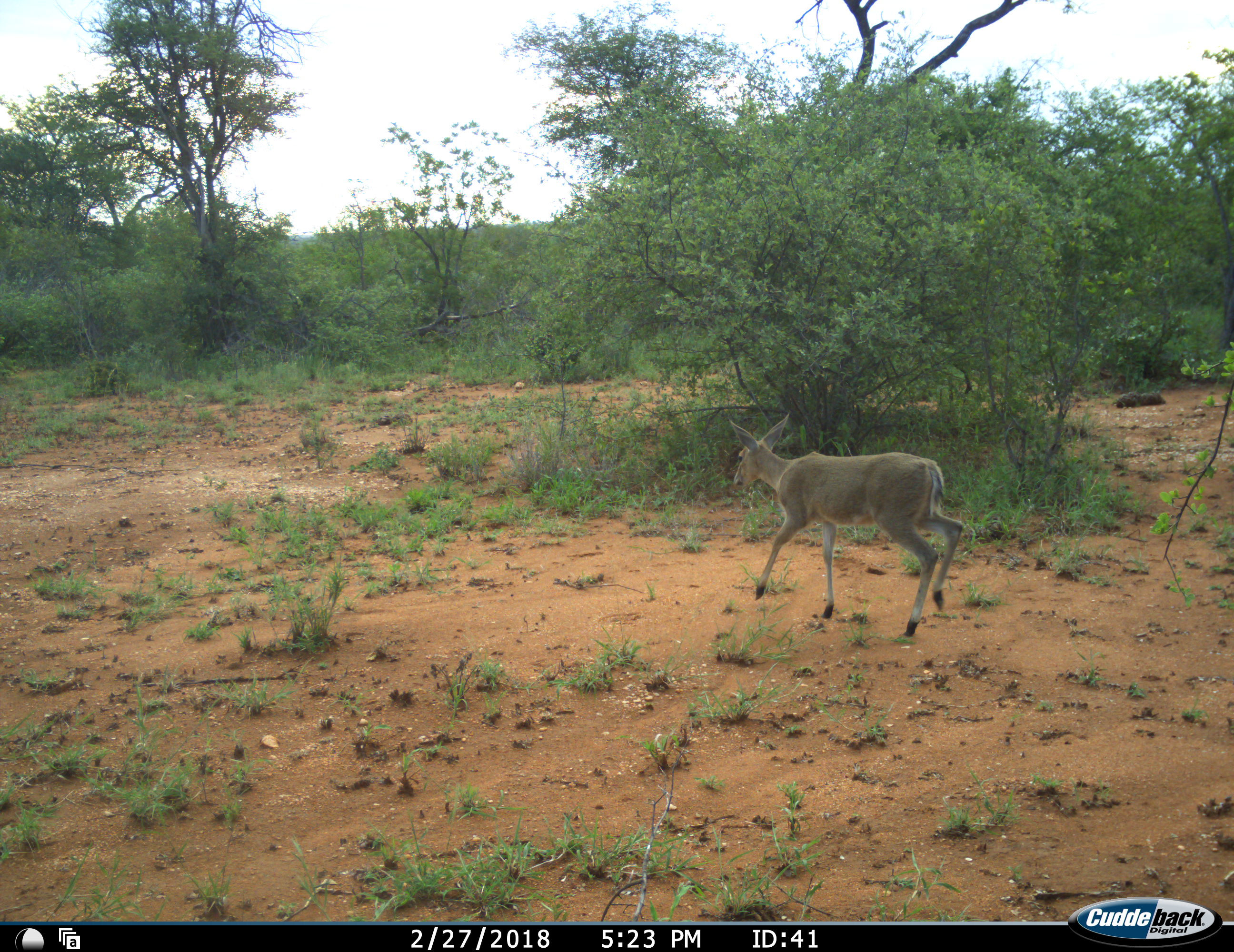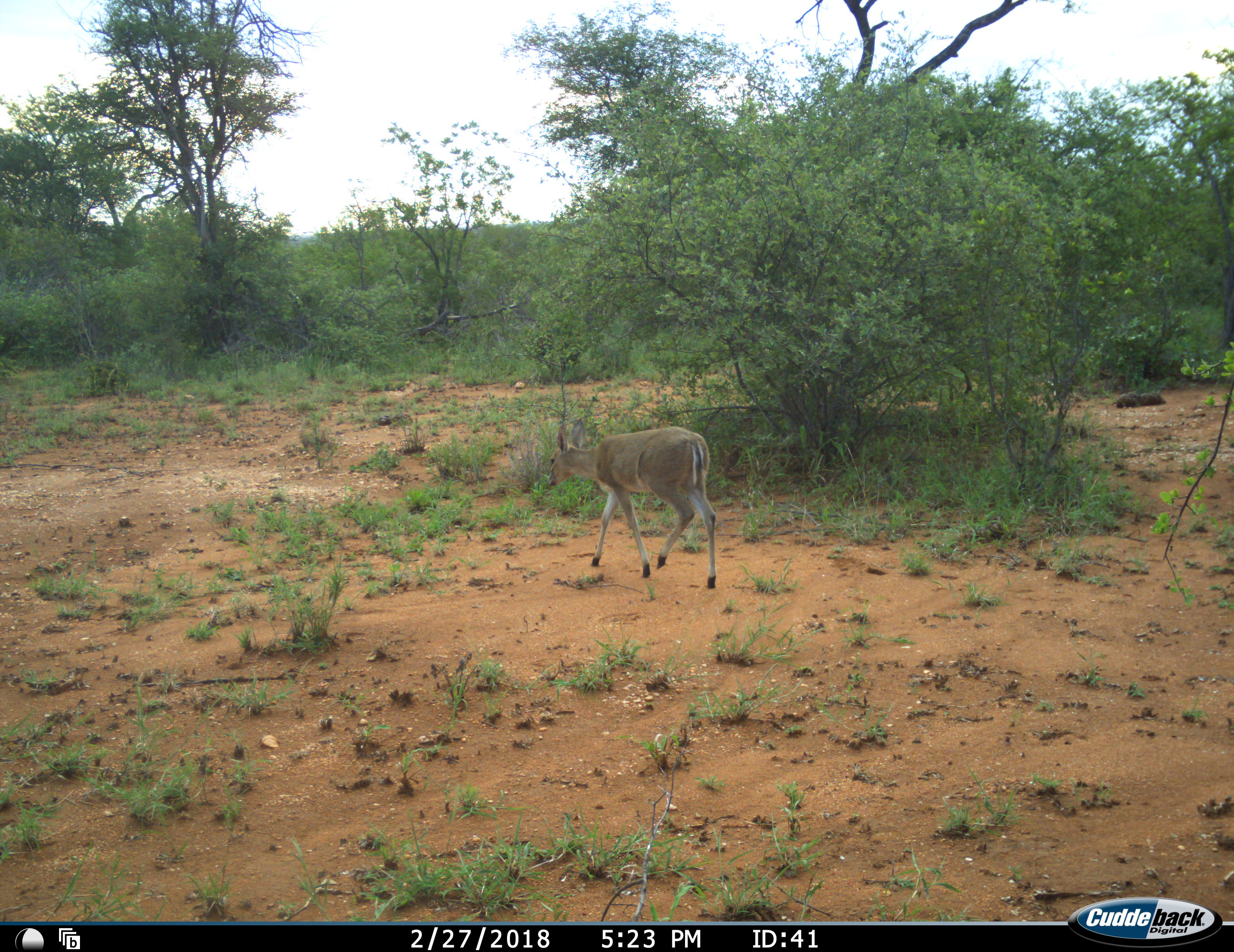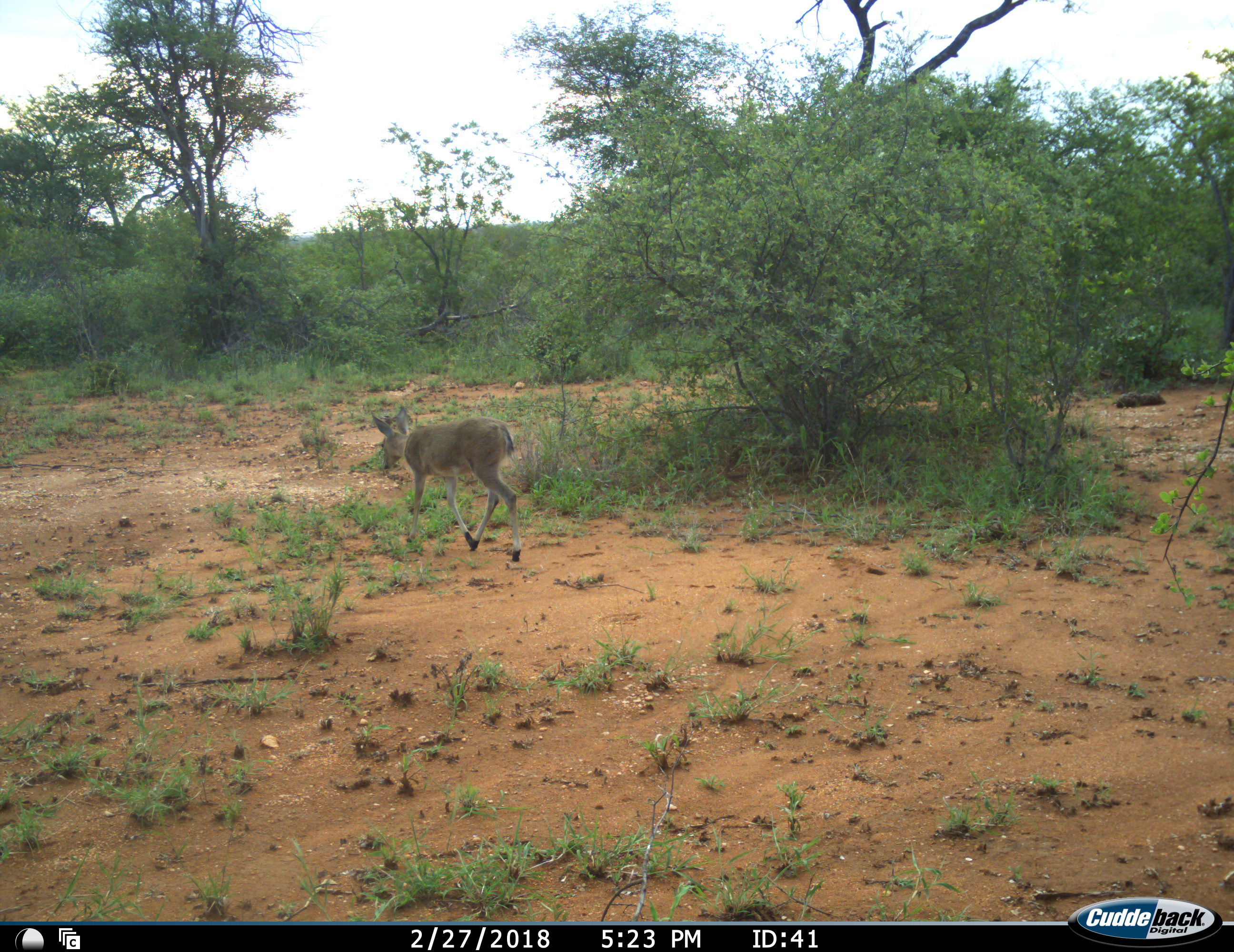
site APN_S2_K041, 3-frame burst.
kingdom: Animalia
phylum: Chordata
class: Mammalia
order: Artiodactyla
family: Bovidae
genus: Sylvicapra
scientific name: Sylvicapra grimmia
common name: common duiker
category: duikercommongrey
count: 1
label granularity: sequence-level